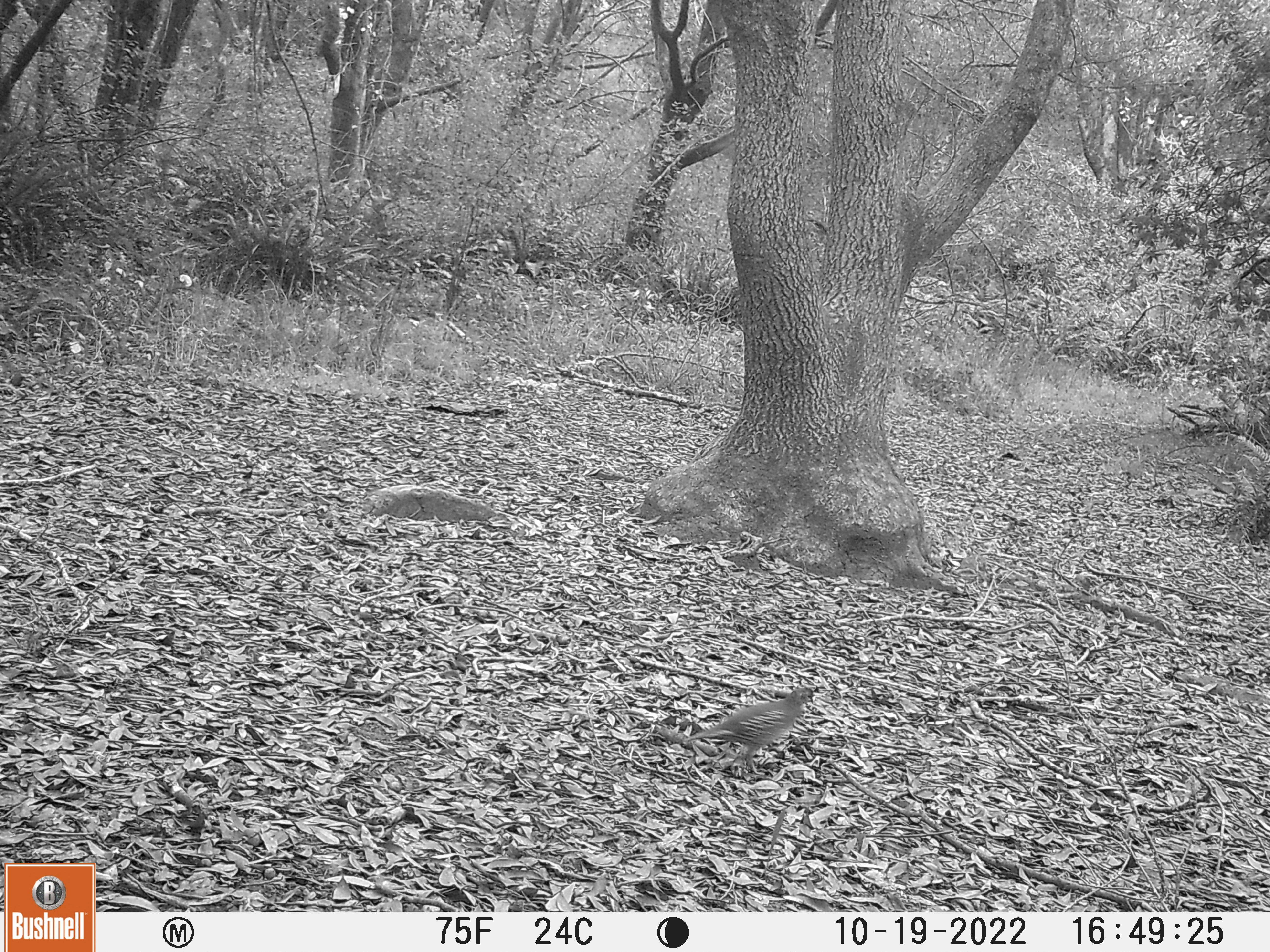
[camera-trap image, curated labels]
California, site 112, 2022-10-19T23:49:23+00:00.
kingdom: Animalia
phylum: Chordata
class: Aves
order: Galliformes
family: Odontophoridae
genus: Callipepla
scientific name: Callipepla californica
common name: california quail